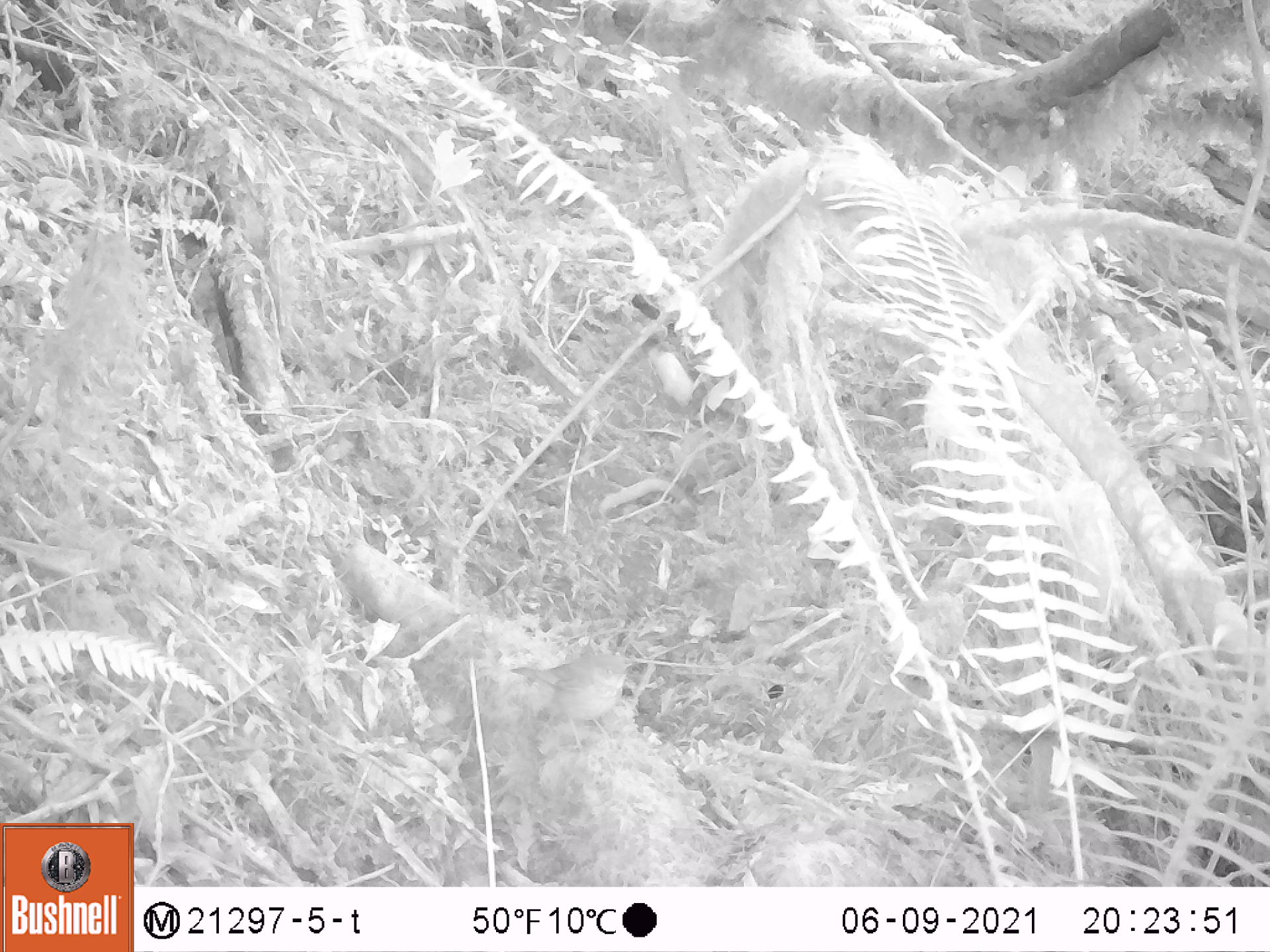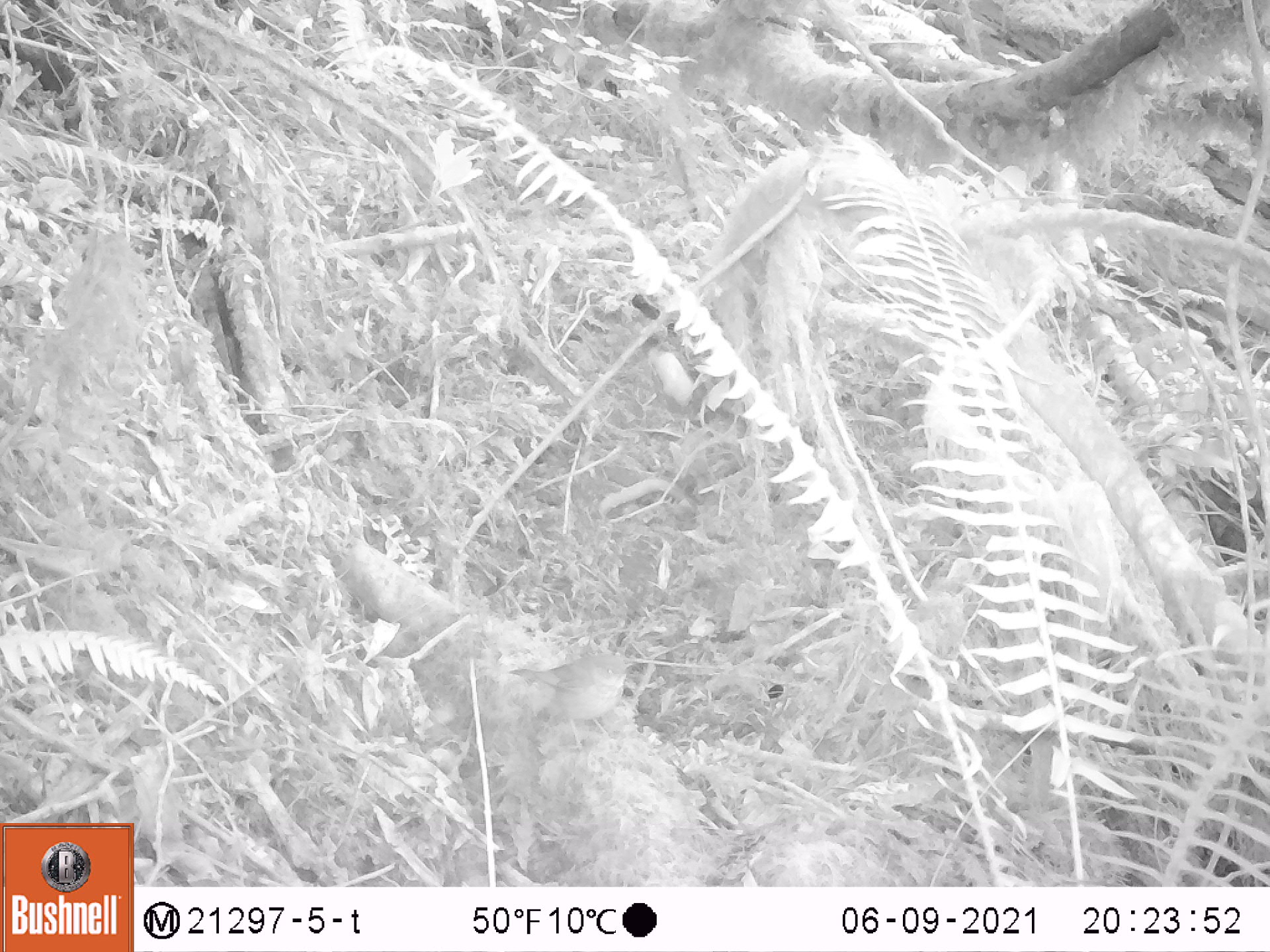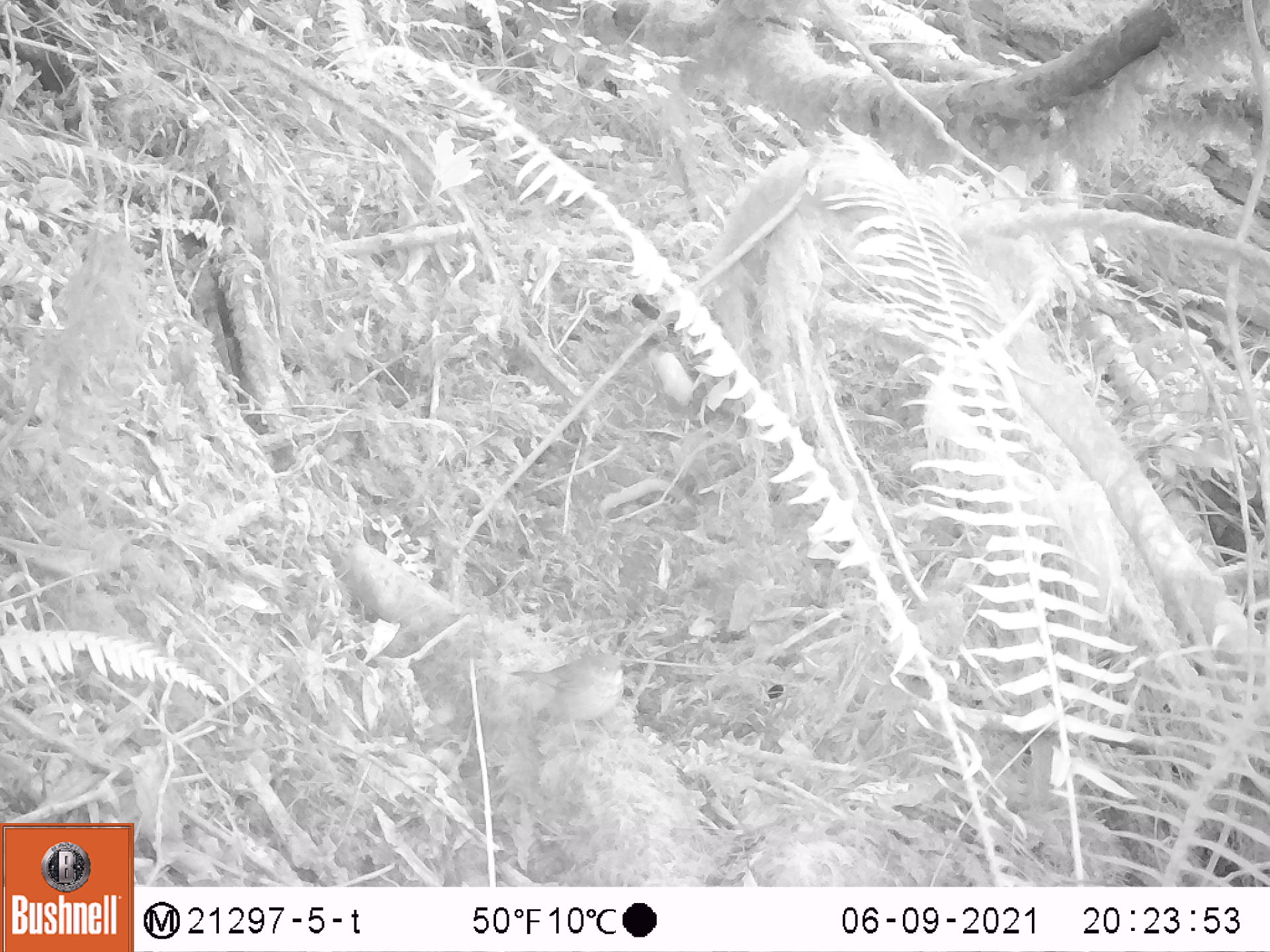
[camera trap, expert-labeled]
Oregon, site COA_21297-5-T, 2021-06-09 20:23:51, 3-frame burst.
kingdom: Animalia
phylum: Chordata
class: Aves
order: Passeriformes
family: Turdidae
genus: Catharus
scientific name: Catharus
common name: brown thrushes and nightingale-thrushes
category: catharus species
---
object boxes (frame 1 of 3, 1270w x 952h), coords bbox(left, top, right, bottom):
catharus species: bbox(511, 637, 637, 751)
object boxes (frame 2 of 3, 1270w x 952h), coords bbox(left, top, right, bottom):
catharus species: bbox(513, 646, 645, 752)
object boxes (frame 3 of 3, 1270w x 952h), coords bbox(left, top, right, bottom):
catharus species: bbox(507, 639, 634, 754)